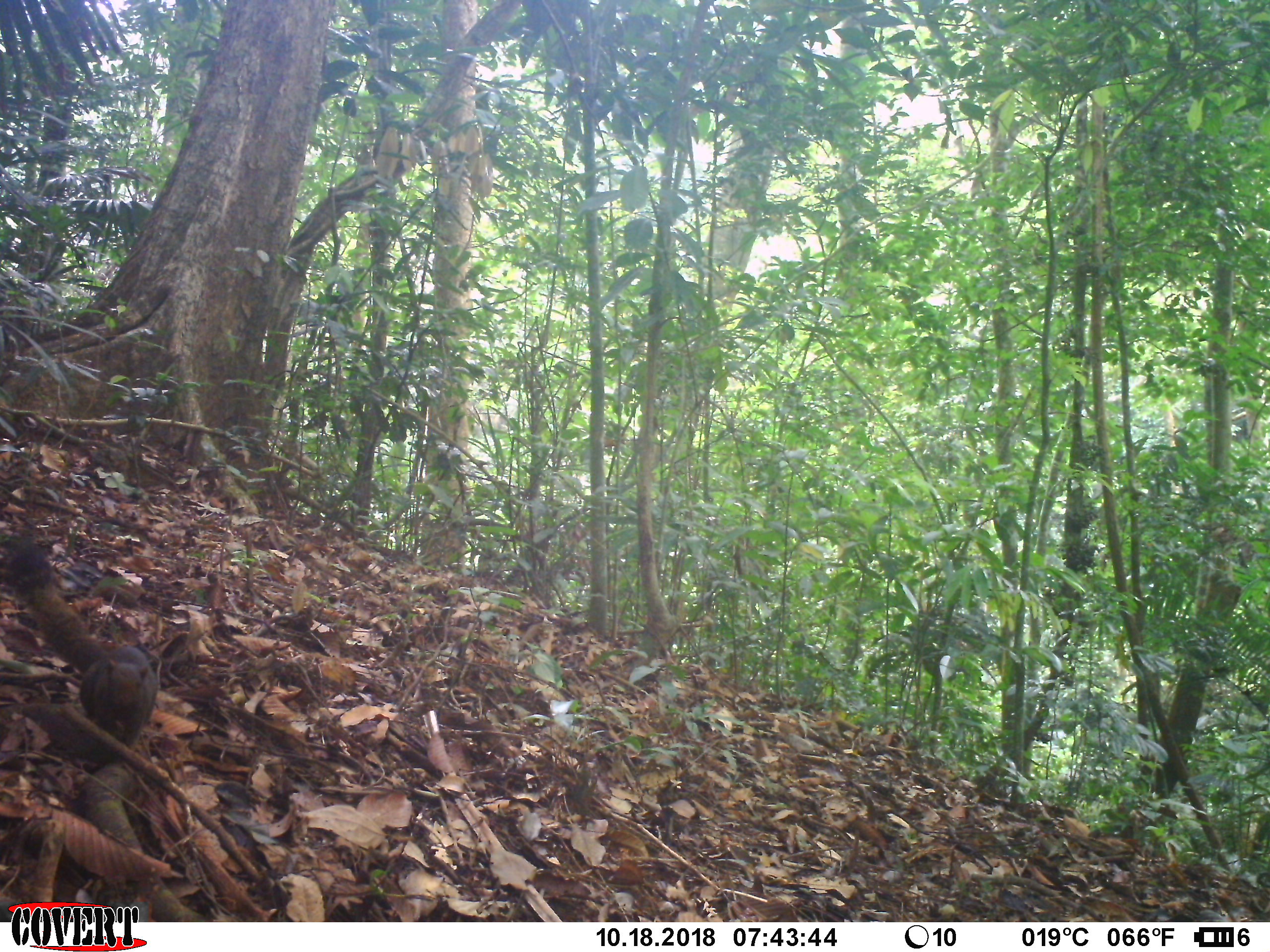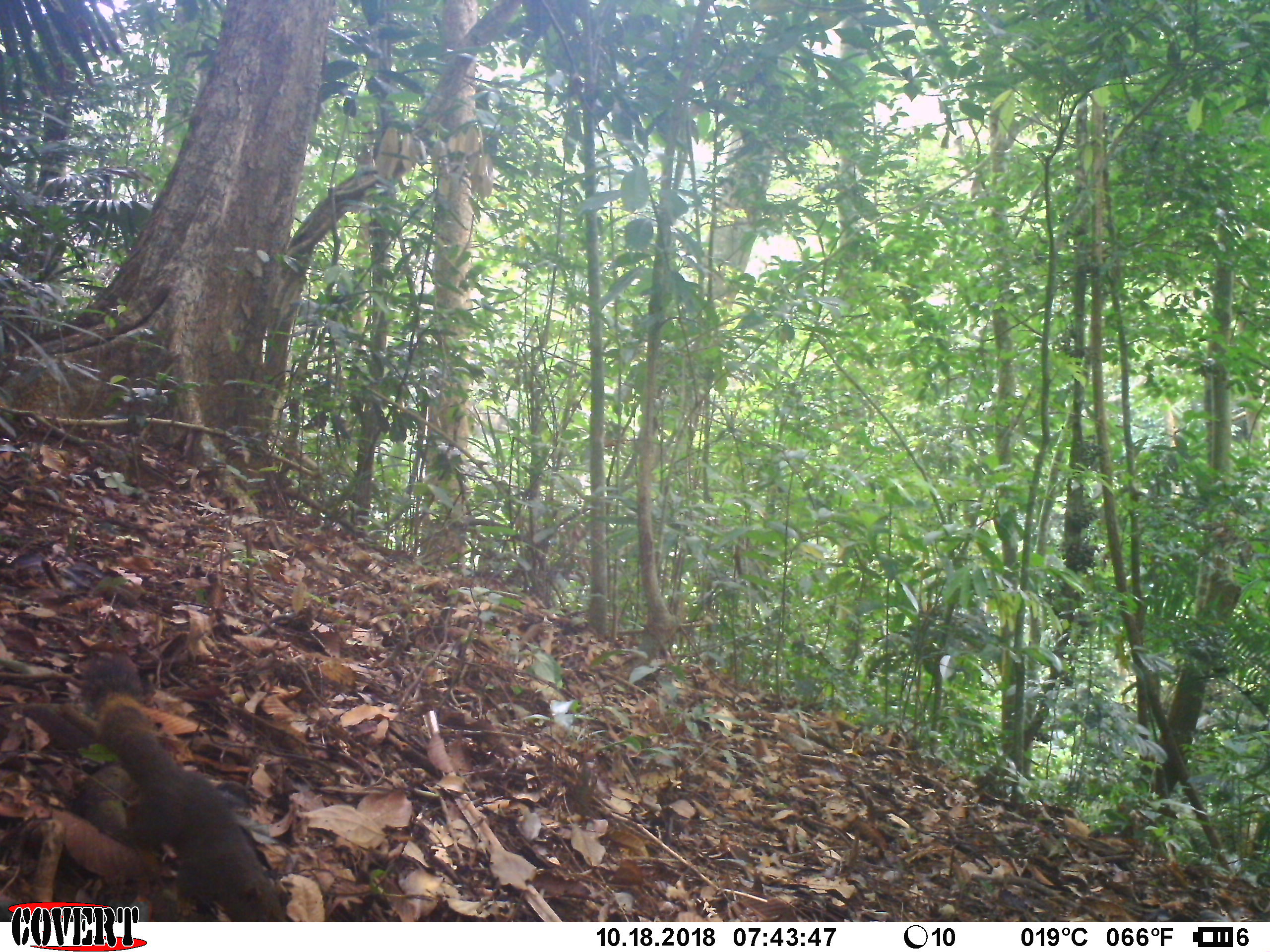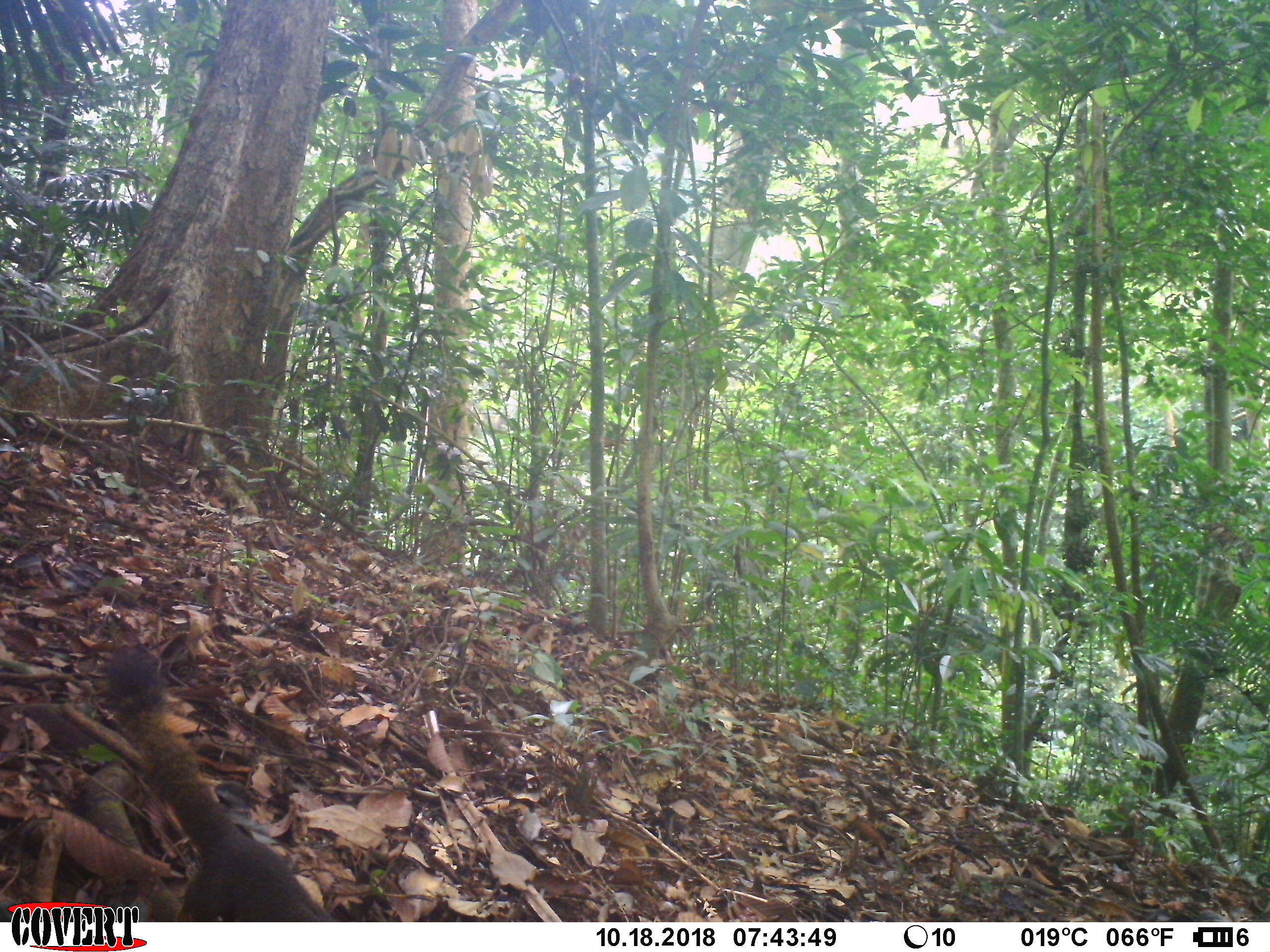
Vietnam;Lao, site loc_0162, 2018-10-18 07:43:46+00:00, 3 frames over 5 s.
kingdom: Animalia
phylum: Chordata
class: Mammalia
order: Rodentia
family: Sciuridae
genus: Callosciurus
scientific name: Callosciurus erythraeus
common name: pallas's squirrel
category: pallass squirrel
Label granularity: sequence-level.